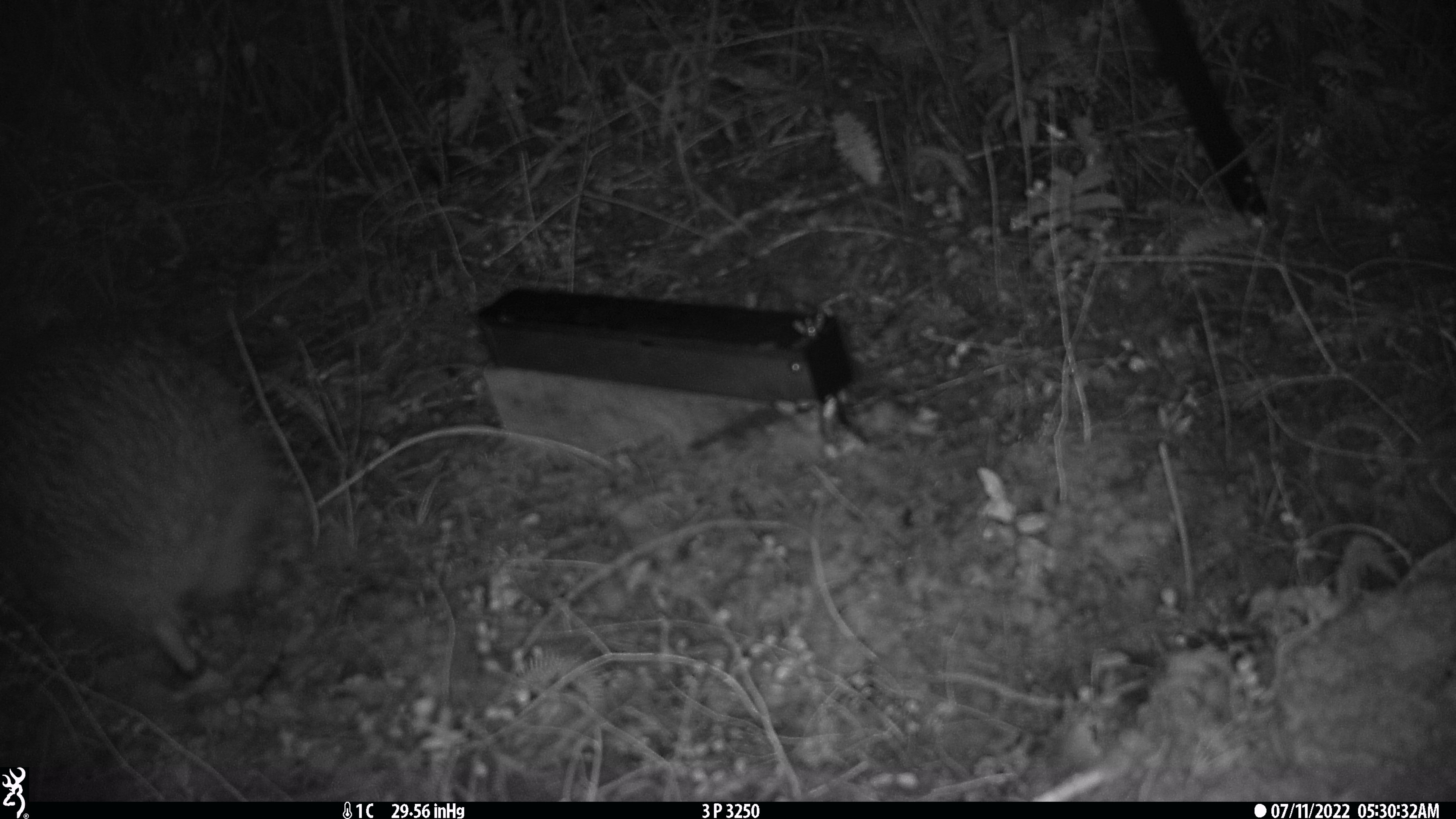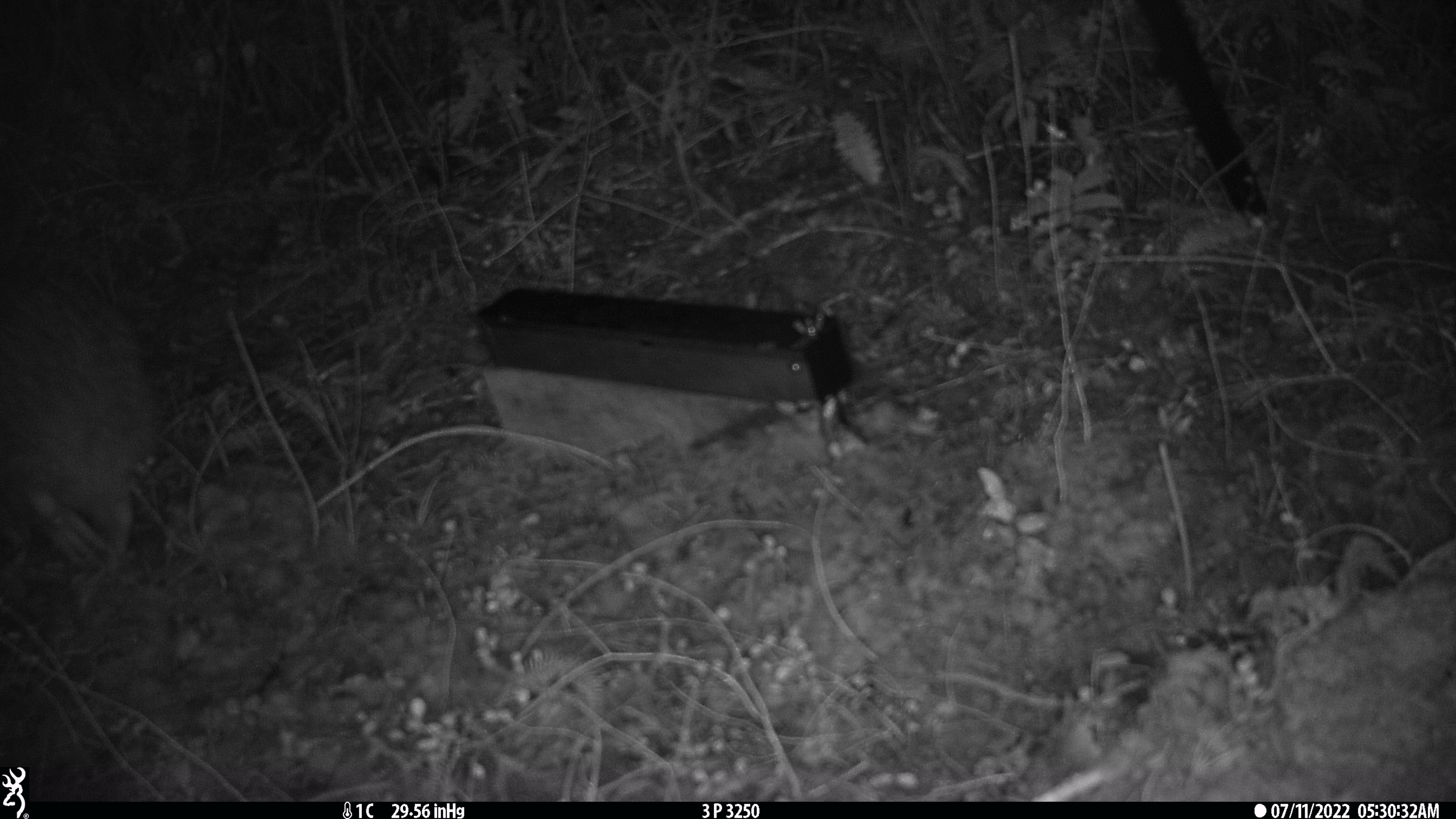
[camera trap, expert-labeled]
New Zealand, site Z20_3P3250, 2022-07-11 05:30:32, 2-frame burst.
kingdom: Animalia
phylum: Chordata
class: Aves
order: Apterygiformes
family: Apterygidae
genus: Apteryx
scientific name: Apteryx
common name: kiwi